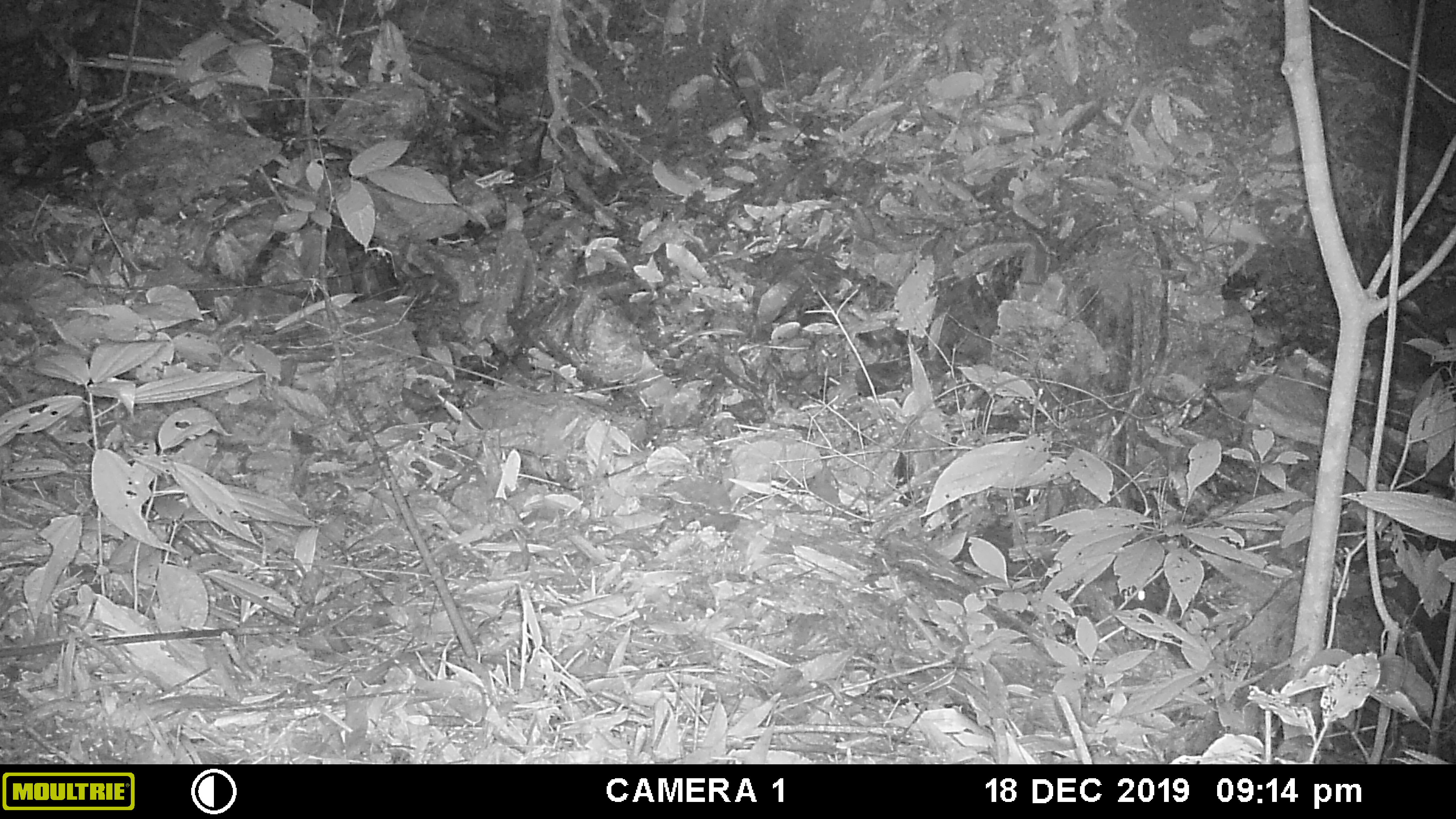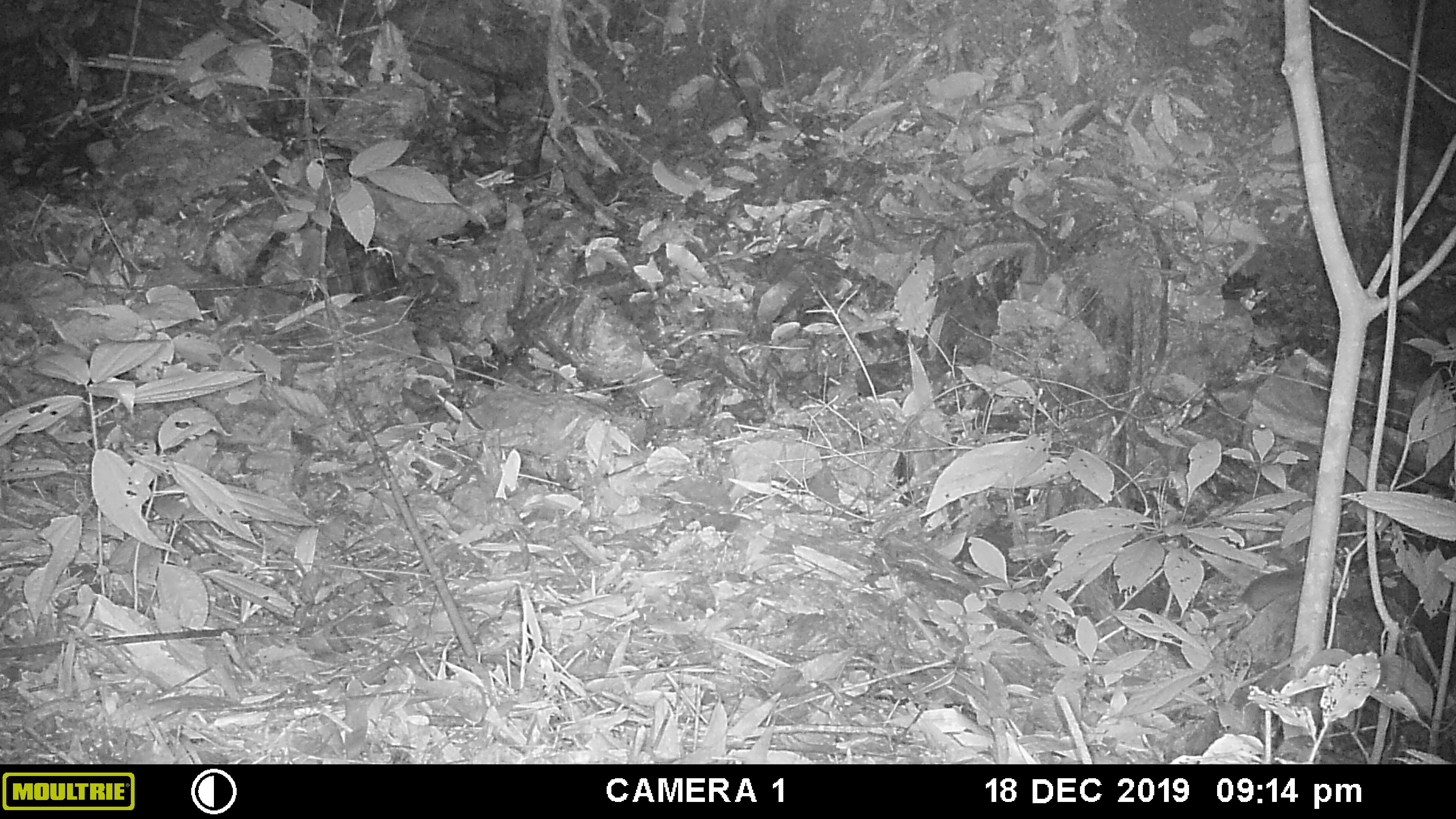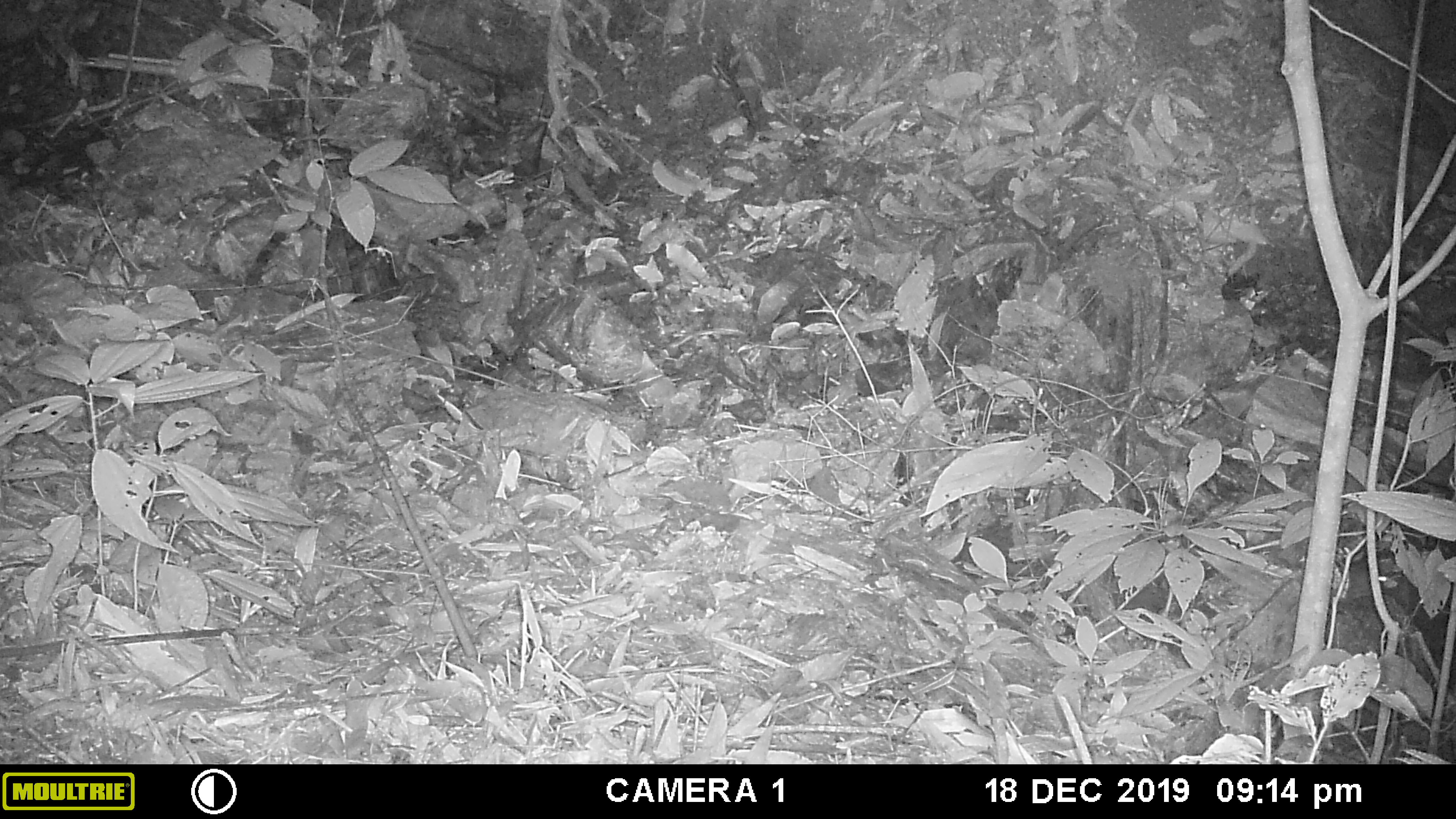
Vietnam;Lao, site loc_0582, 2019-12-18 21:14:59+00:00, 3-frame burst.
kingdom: Animalia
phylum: Chordata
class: Mammalia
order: Rodentia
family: Muridae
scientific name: Muridae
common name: old-world mice and rats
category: unidentified murid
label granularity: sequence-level